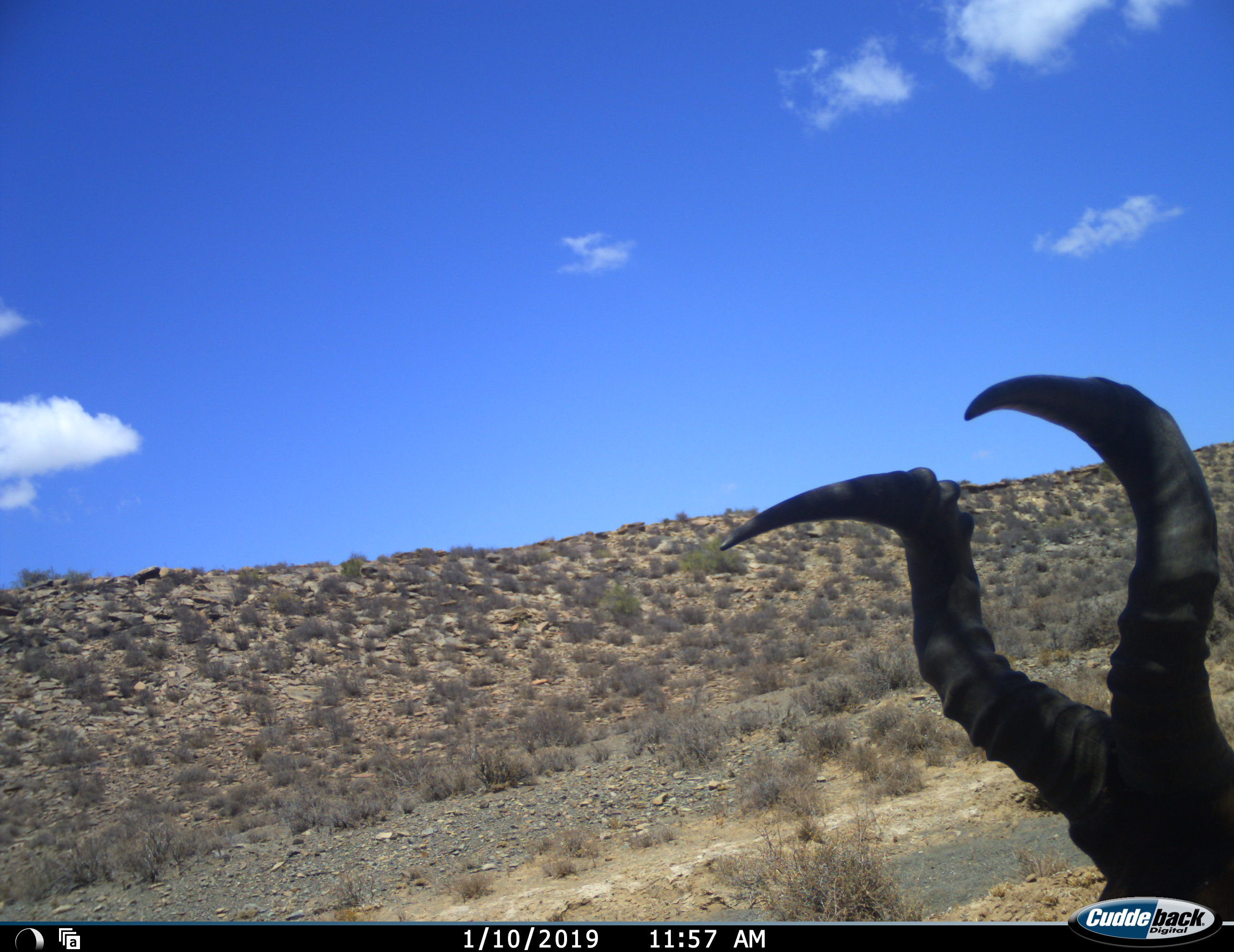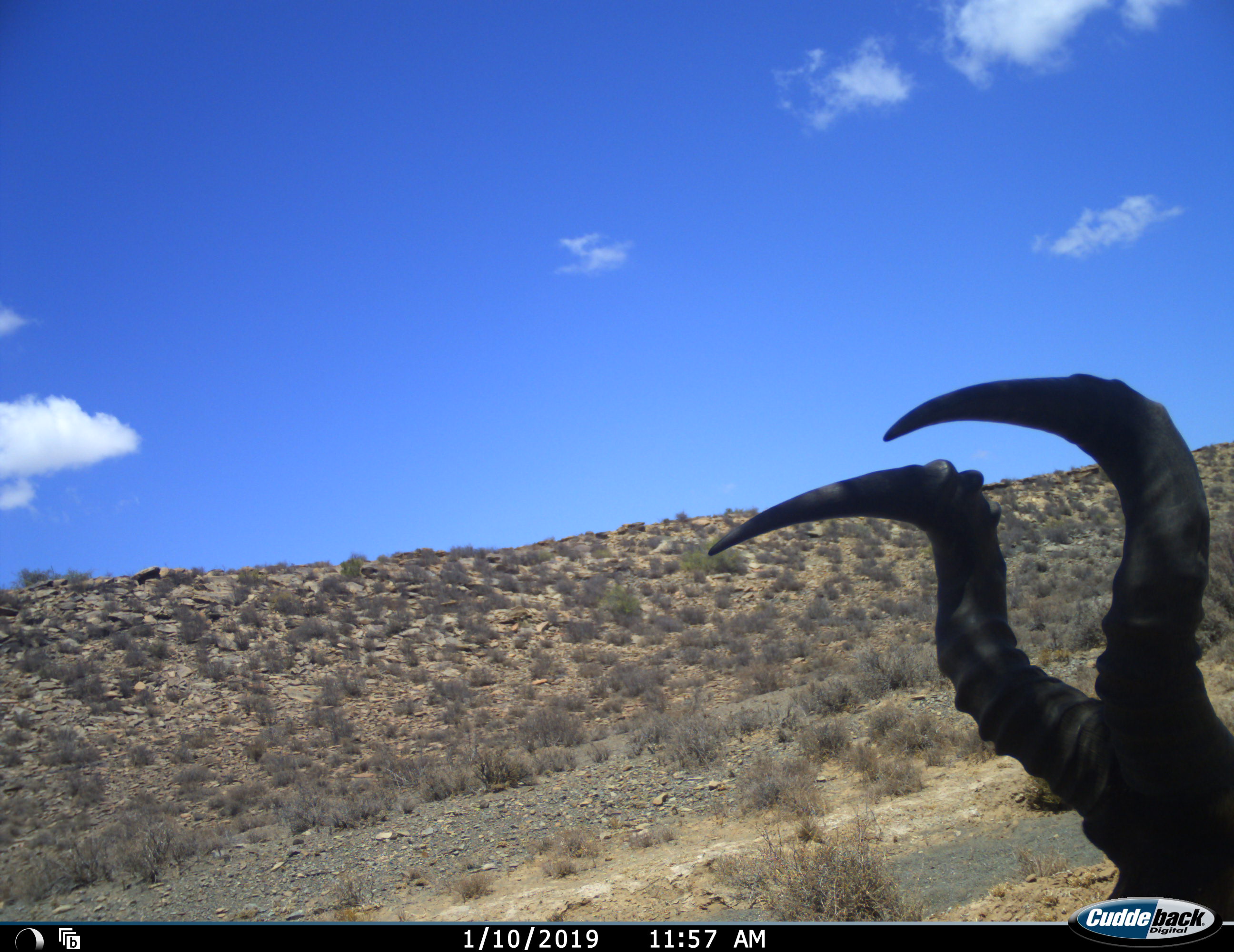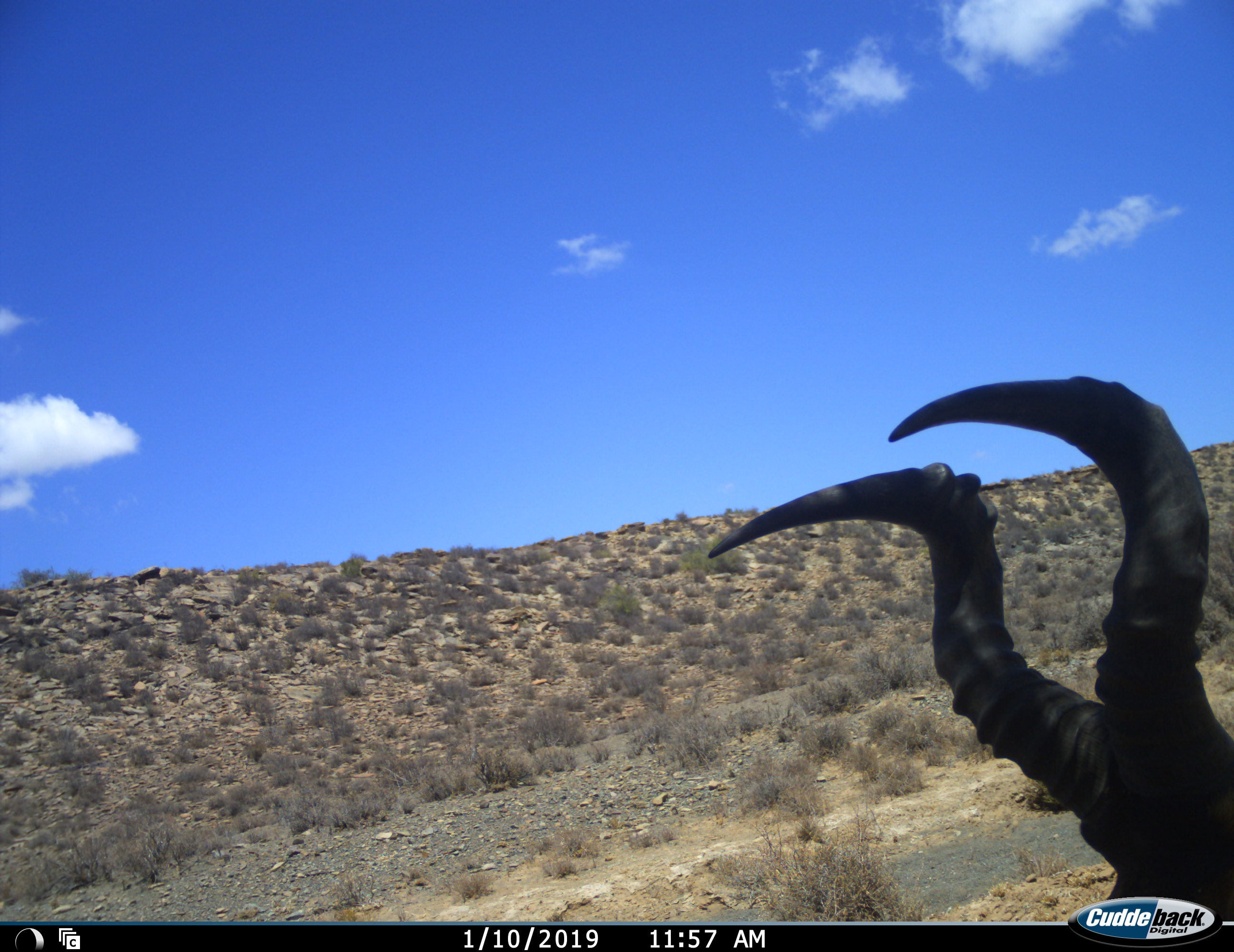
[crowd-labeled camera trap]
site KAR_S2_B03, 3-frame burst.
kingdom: Animalia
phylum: Chordata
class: Mammalia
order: Artiodactyla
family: Bovidae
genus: Alcelaphus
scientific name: Alcelaphus buselaphus caama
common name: red hartebeest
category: hartebeestred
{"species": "hartebeestred (red hartebeest) (Alcelaphus buselaphus caama)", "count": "1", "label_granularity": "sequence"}